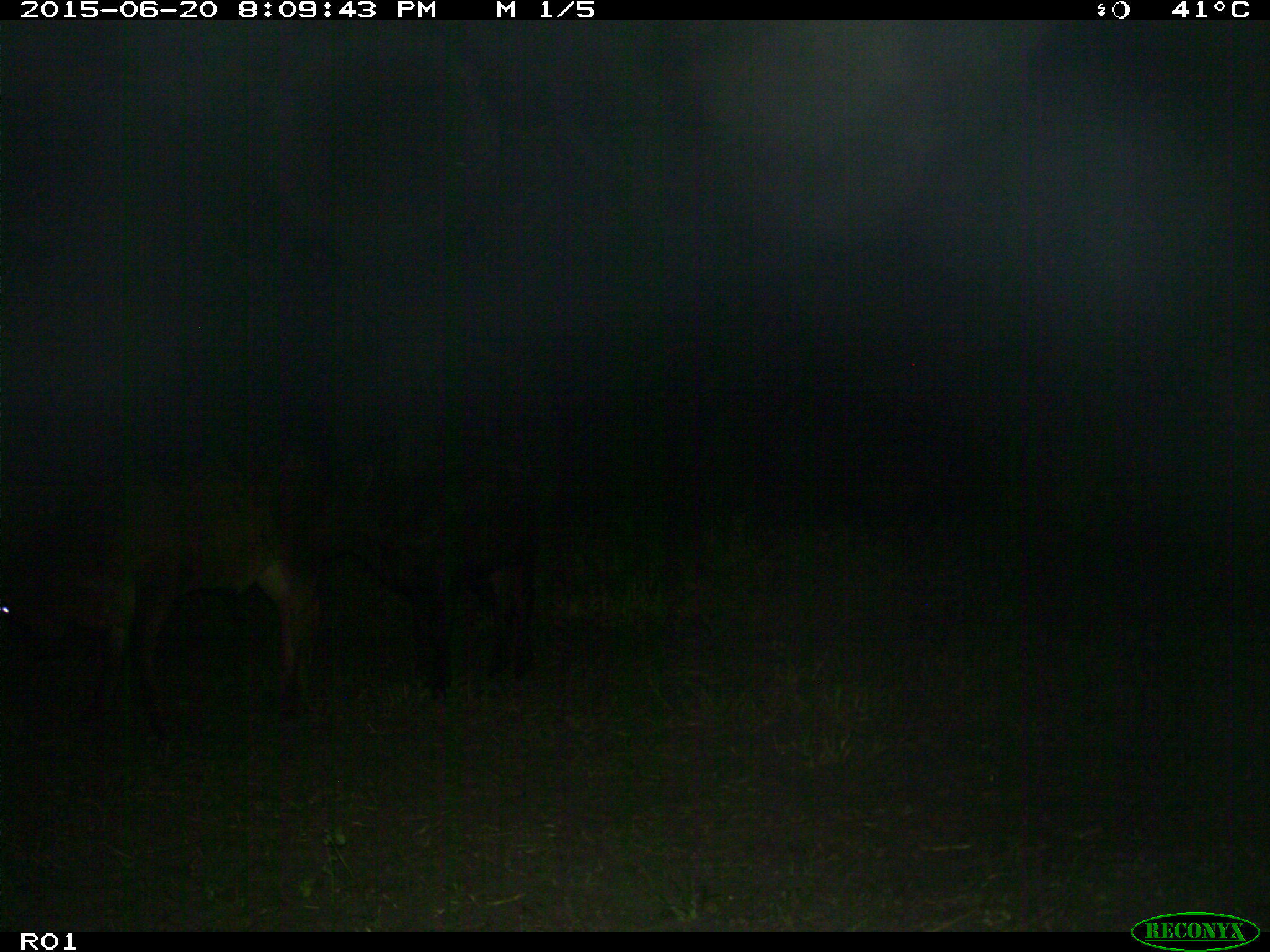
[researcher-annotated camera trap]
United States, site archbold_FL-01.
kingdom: Animalia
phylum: Chordata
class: Mammalia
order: Artiodactyla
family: Bovidae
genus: Bos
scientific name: Bos taurus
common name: domestic cow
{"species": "Bos taurus (domestic cow)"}